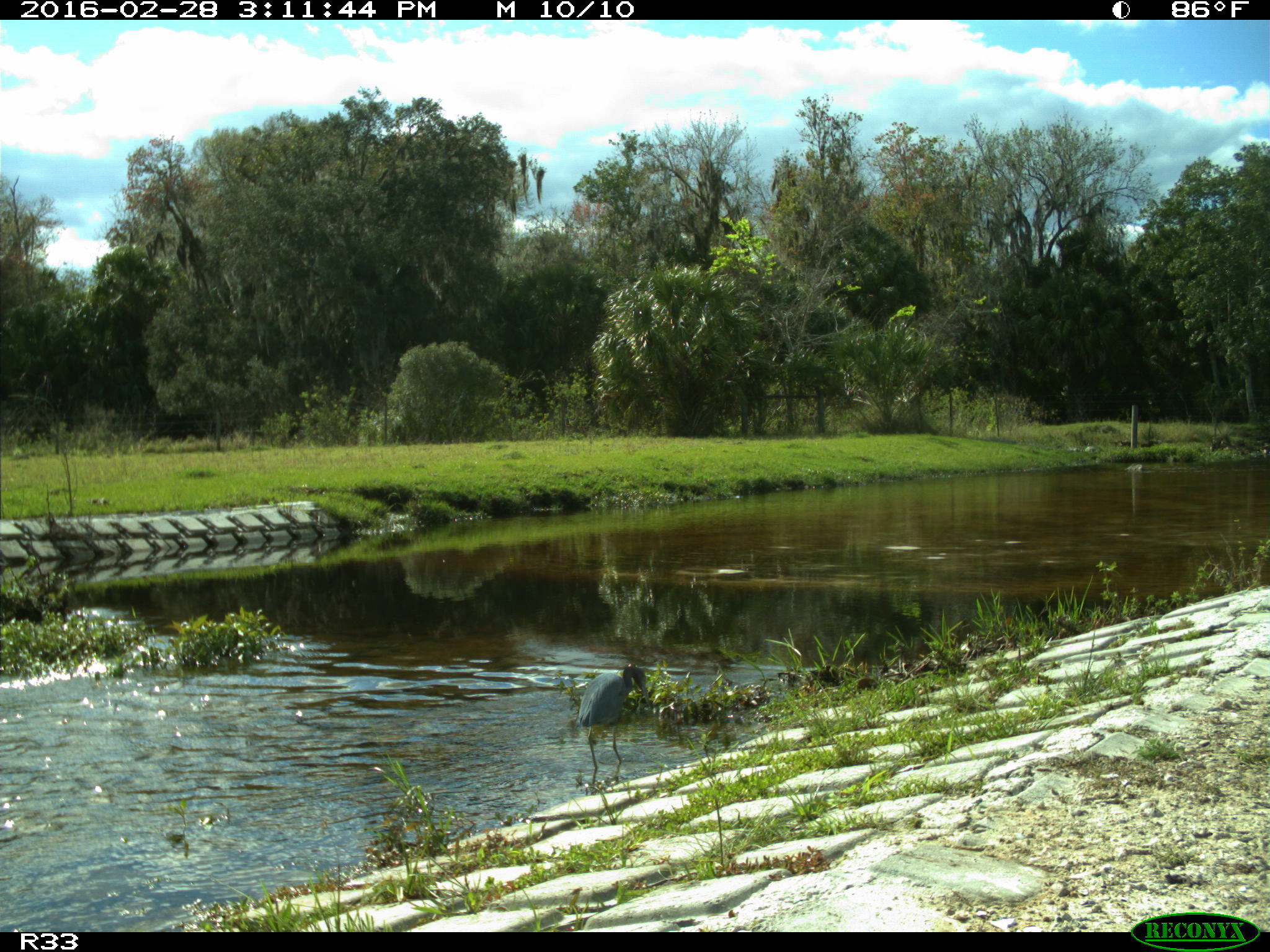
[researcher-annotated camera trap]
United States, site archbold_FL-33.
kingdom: Animalia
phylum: Chordata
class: Aves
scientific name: Aves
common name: birds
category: unidentified bird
Unidentified bird (birds) (Aves).